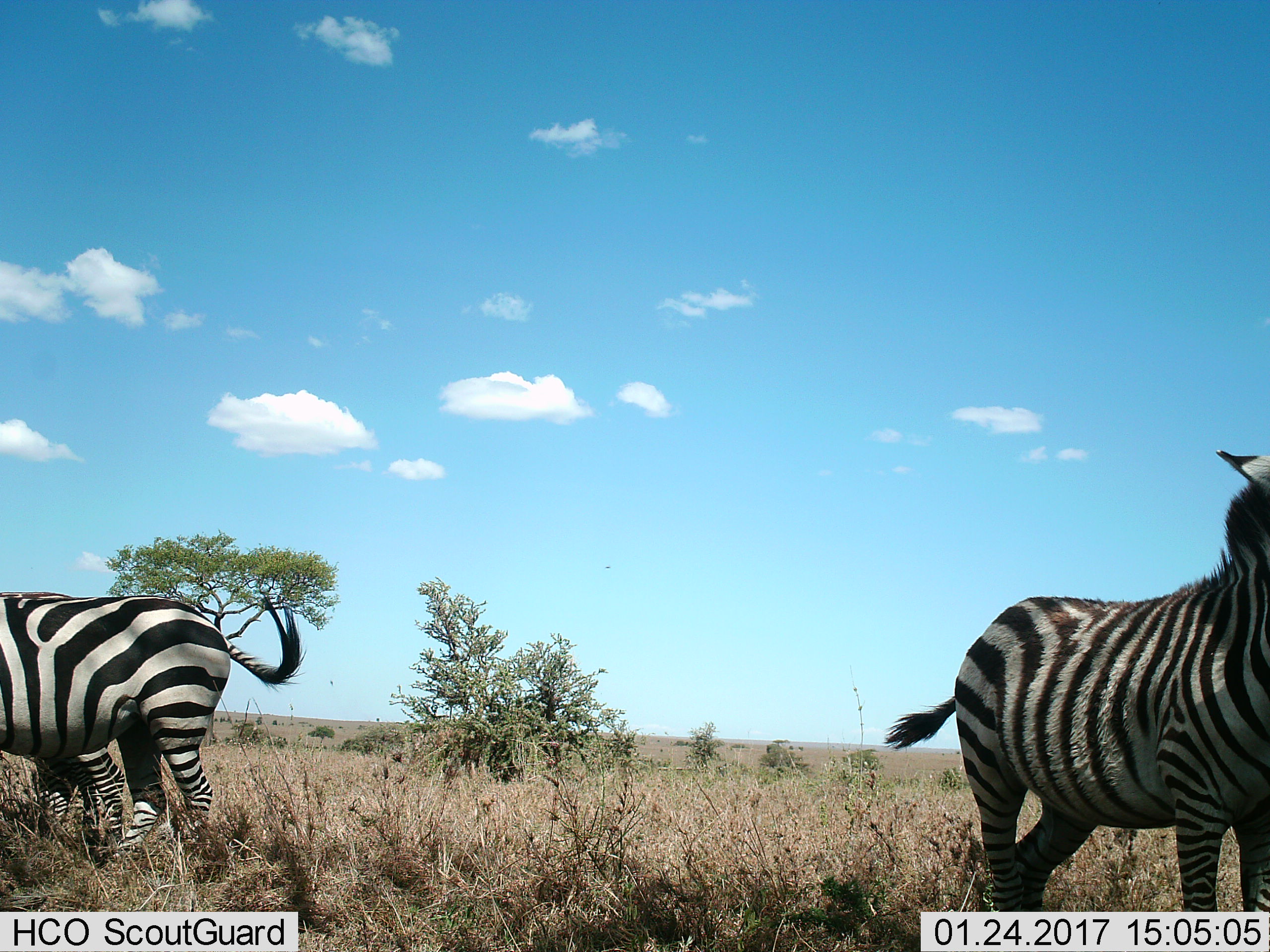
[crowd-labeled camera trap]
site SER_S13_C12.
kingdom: Animalia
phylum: Chordata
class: Mammalia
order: Perissodactyla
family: Equidae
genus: Equus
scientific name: Equus quagga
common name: plains zebra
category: zebraplains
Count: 3.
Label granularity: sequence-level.